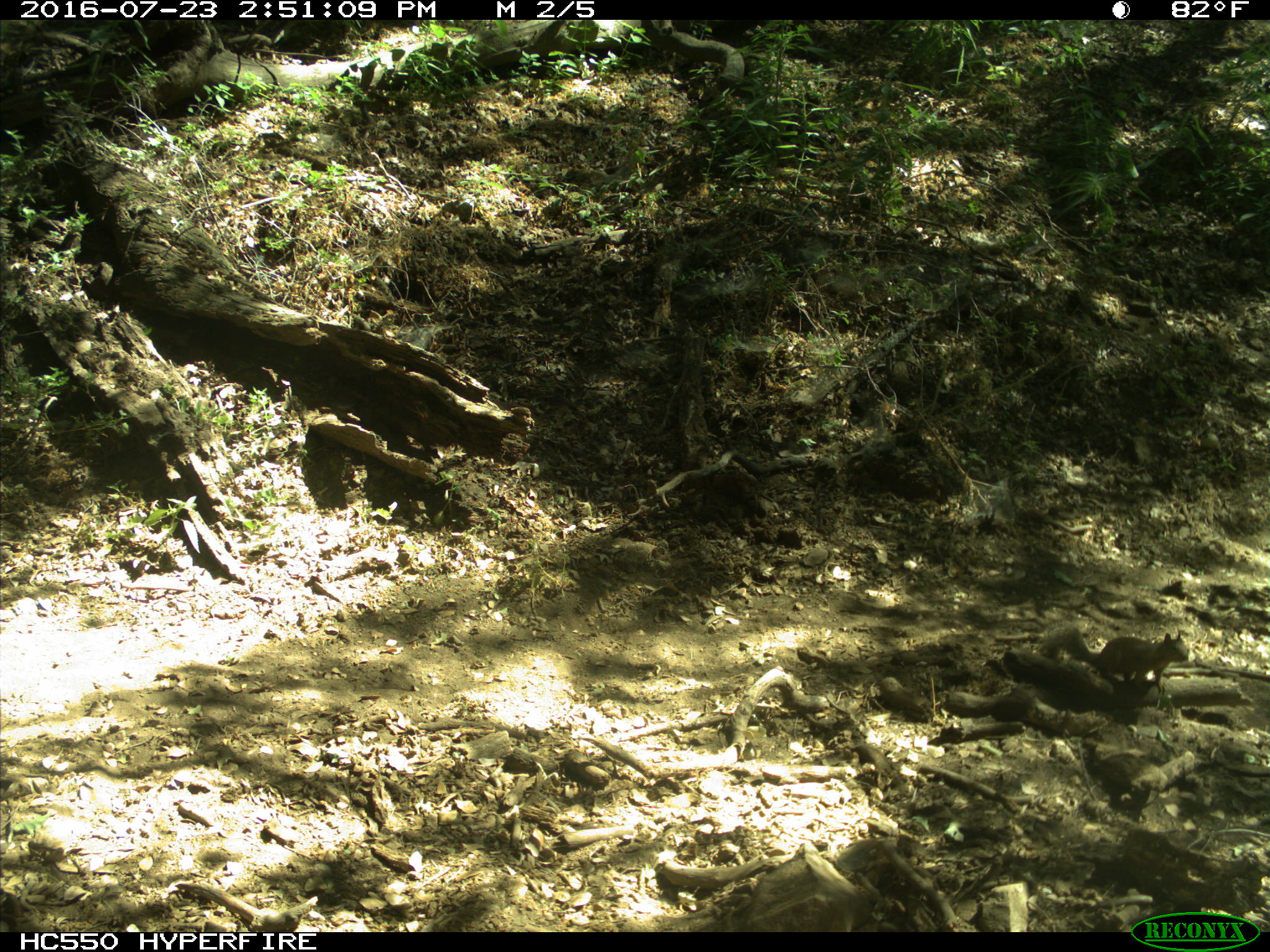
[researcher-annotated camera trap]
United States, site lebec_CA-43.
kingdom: Animalia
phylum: Chordata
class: Mammalia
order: Rodentia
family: Sciuridae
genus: Otospermophilus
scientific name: Otospermophilus beecheyi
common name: california ground squirrel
Otospermophilus beecheyi (california ground squirrel).